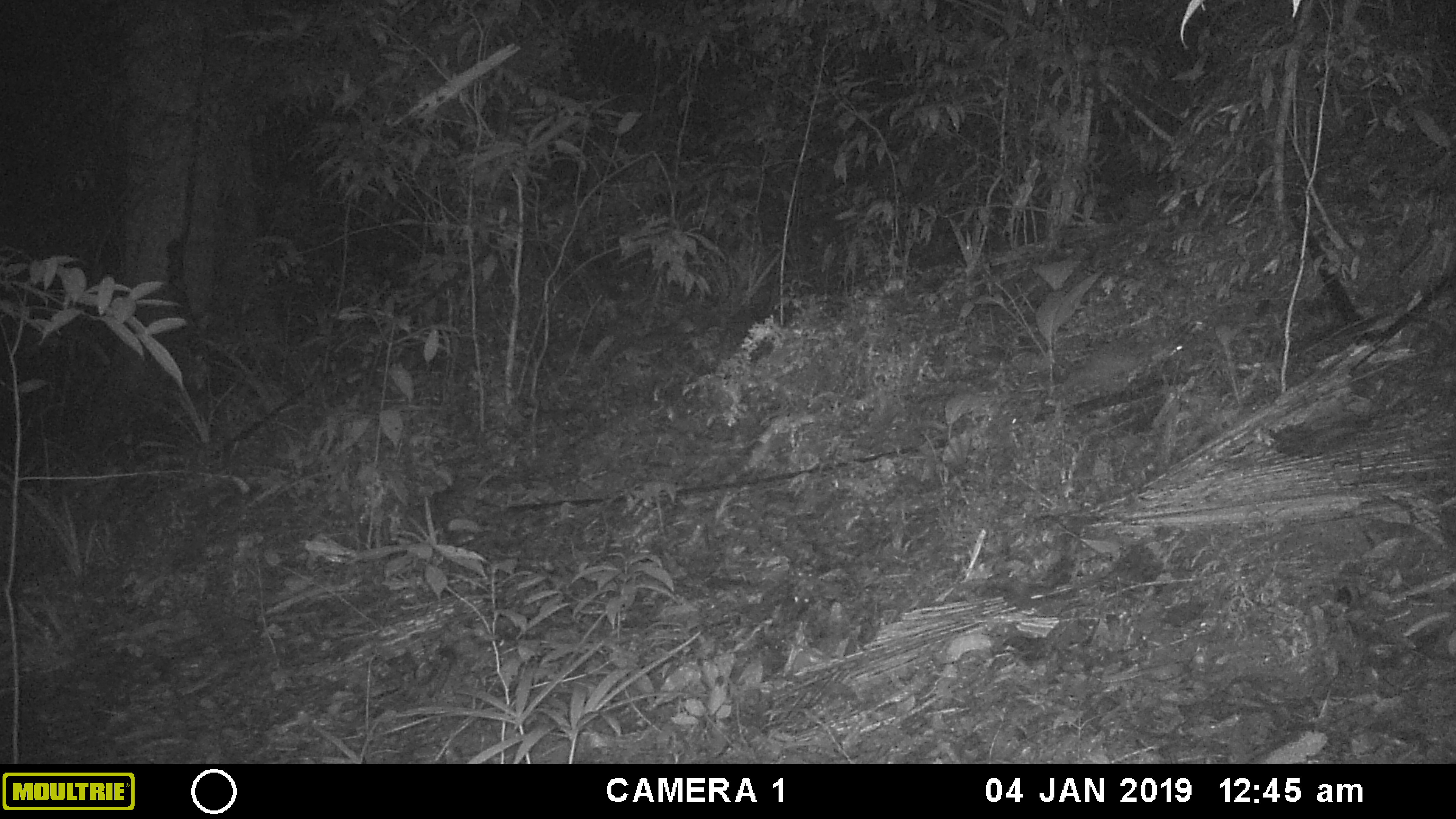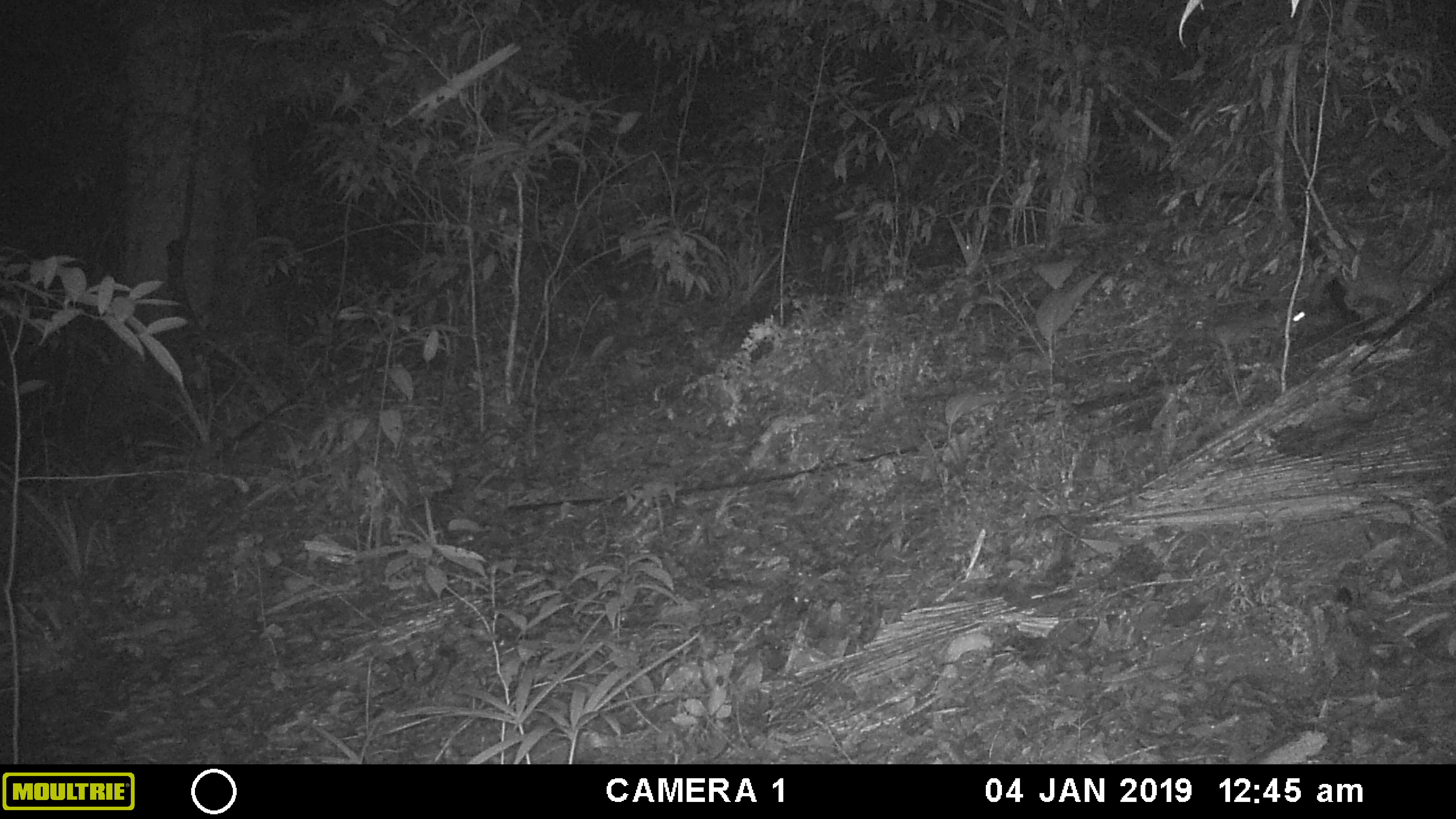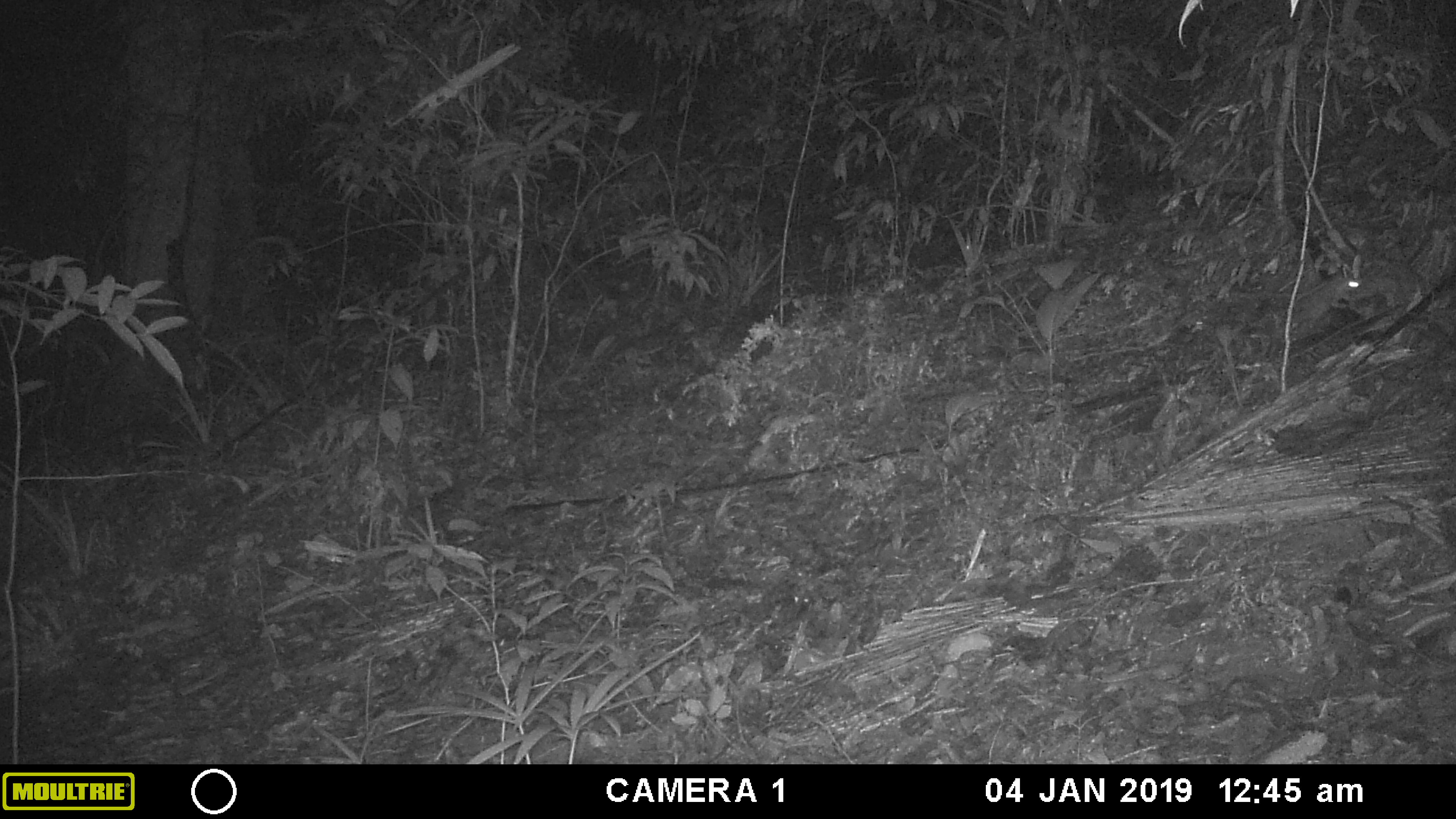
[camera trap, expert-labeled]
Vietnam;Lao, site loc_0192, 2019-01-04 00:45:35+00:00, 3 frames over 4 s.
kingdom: Animalia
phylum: Chordata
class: Mammalia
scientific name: Mammalia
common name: mammal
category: unidentified small mammal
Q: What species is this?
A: Unidentified small mammal (mammal) (Mammalia).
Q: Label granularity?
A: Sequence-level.